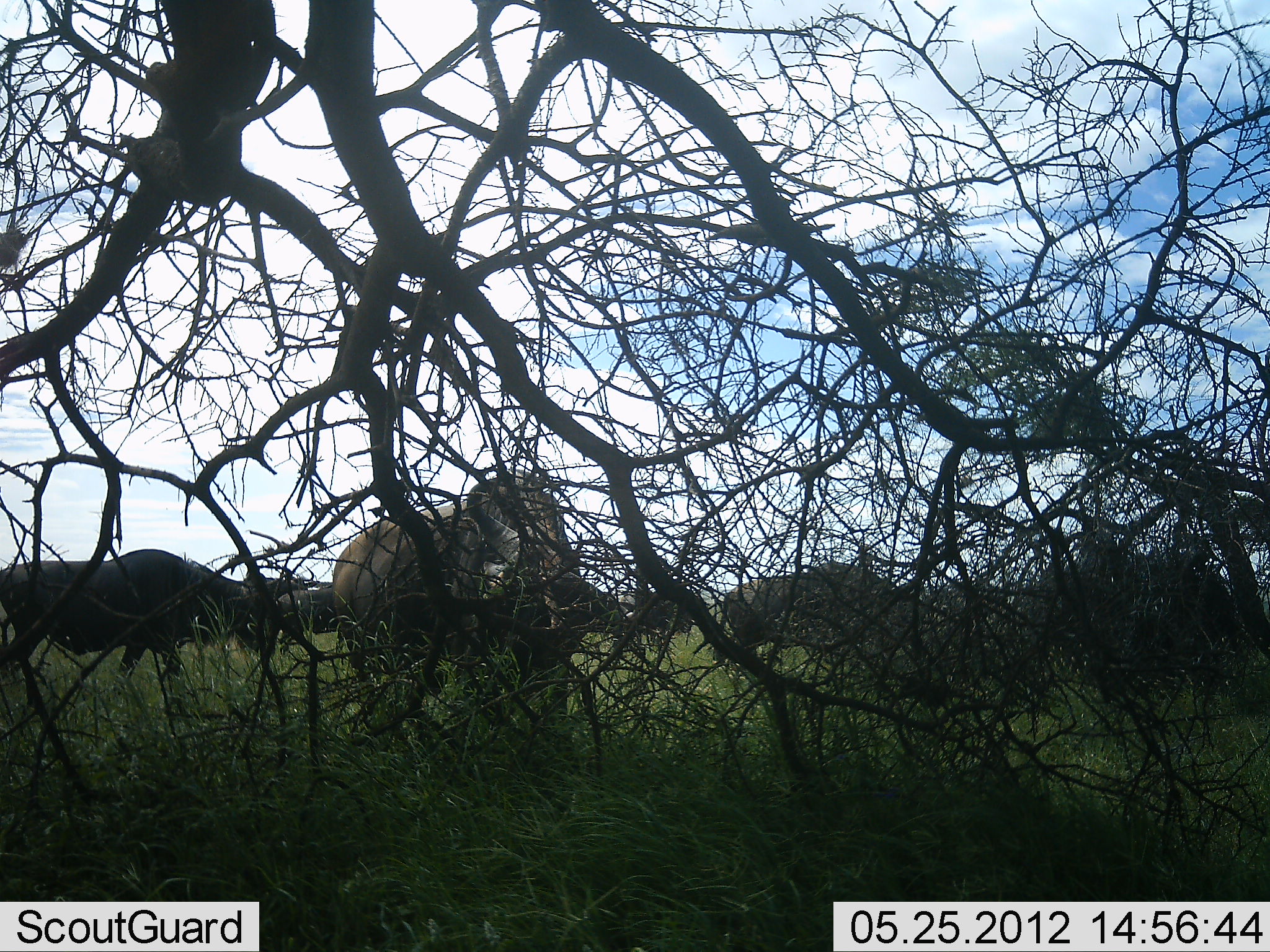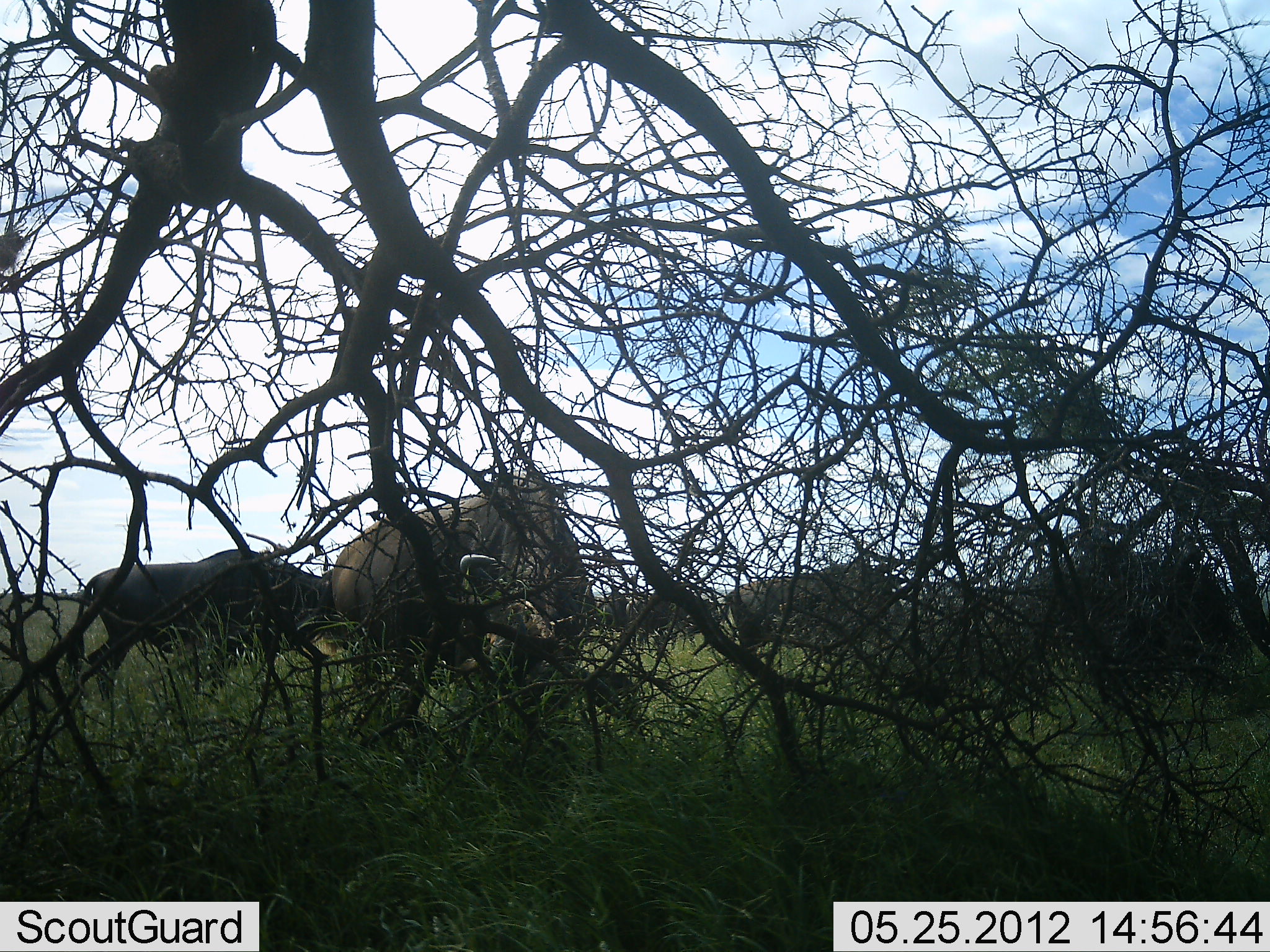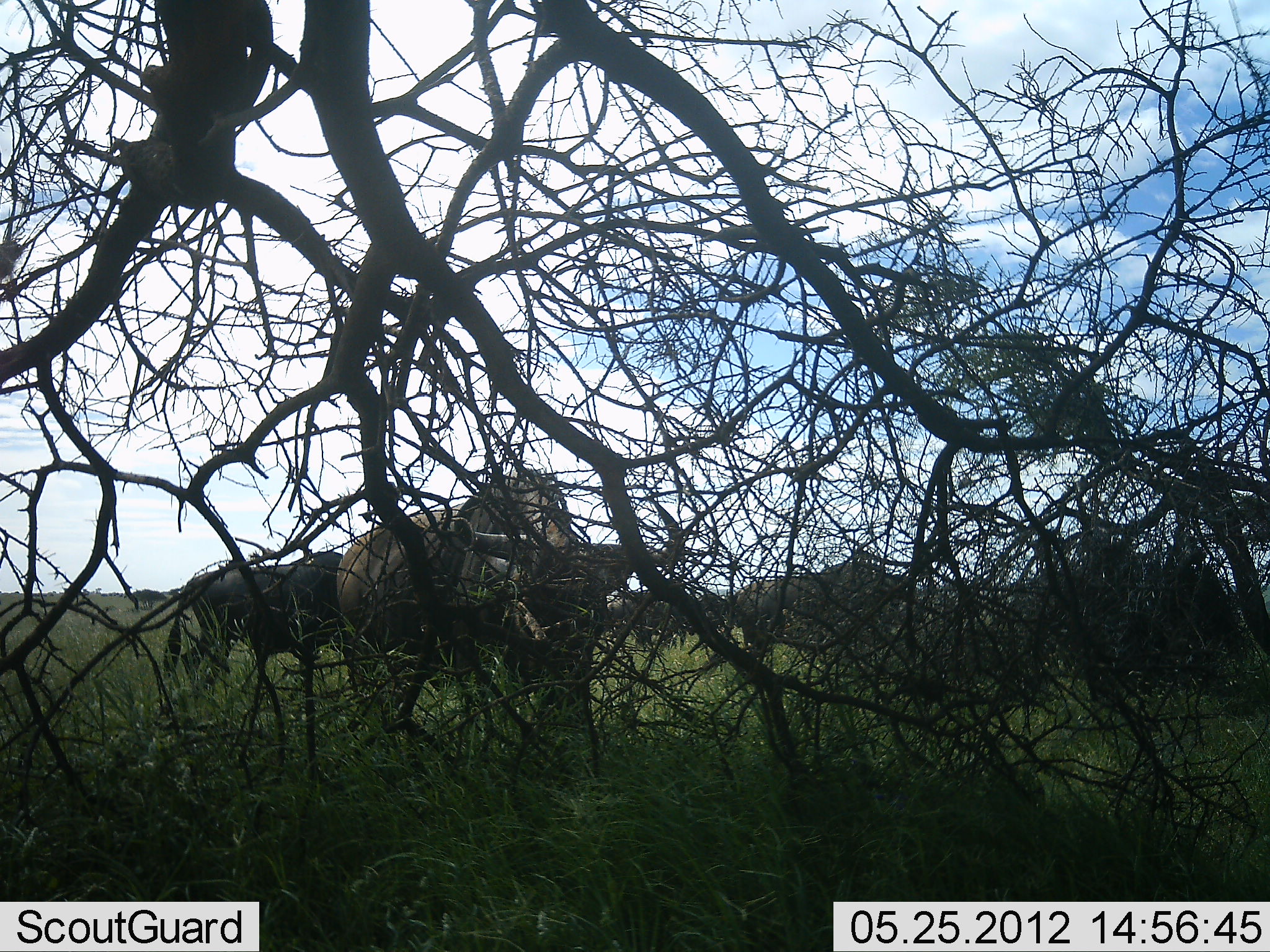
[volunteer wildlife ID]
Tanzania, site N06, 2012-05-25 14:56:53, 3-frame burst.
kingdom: Animalia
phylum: Chordata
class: Mammalia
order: Artiodactyla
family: Bovidae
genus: Connochaetes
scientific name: Connochaetes taurinus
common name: blue wildebeest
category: wildebeest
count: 5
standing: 29%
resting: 0%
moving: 76%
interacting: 12%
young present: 0%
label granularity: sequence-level